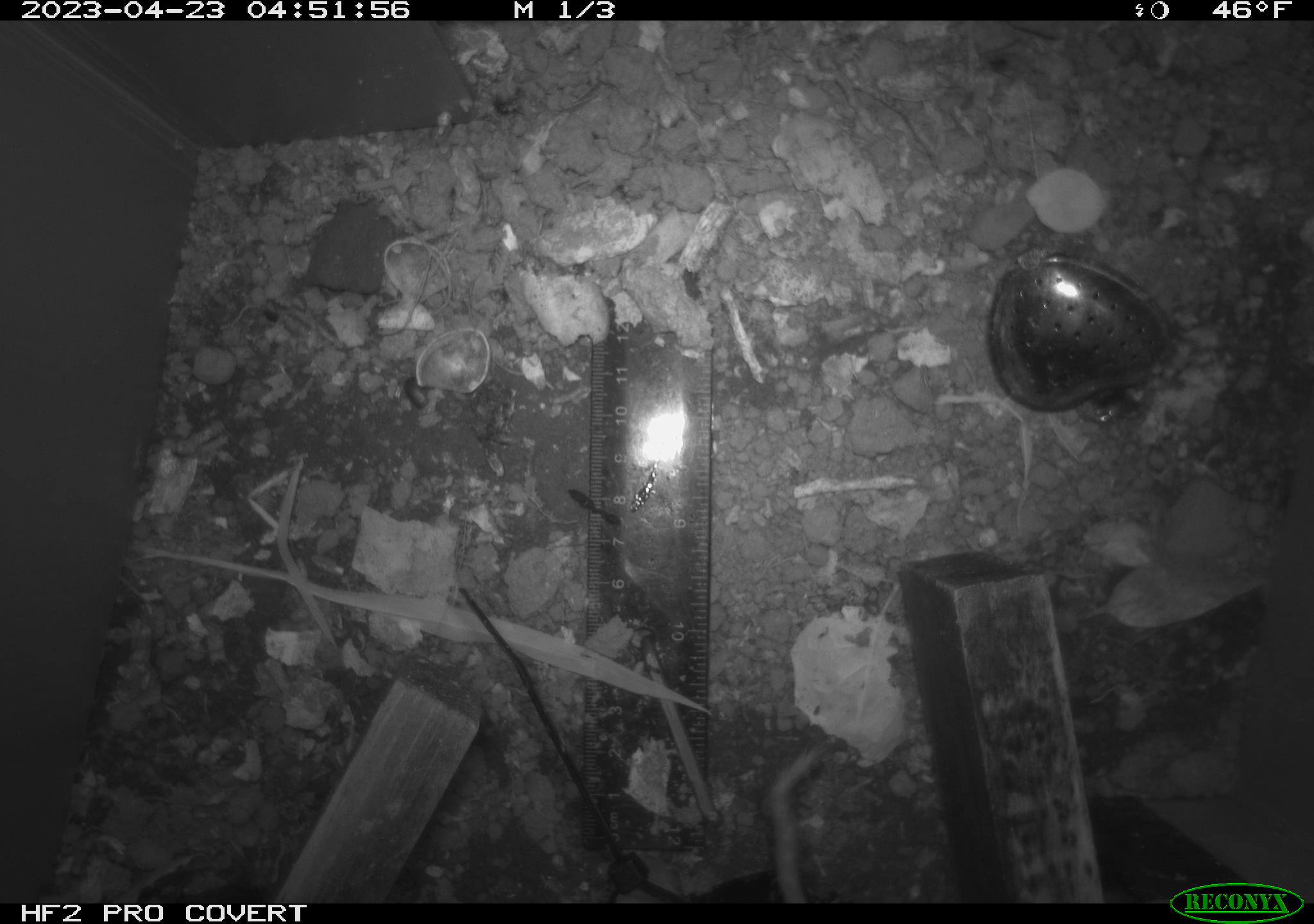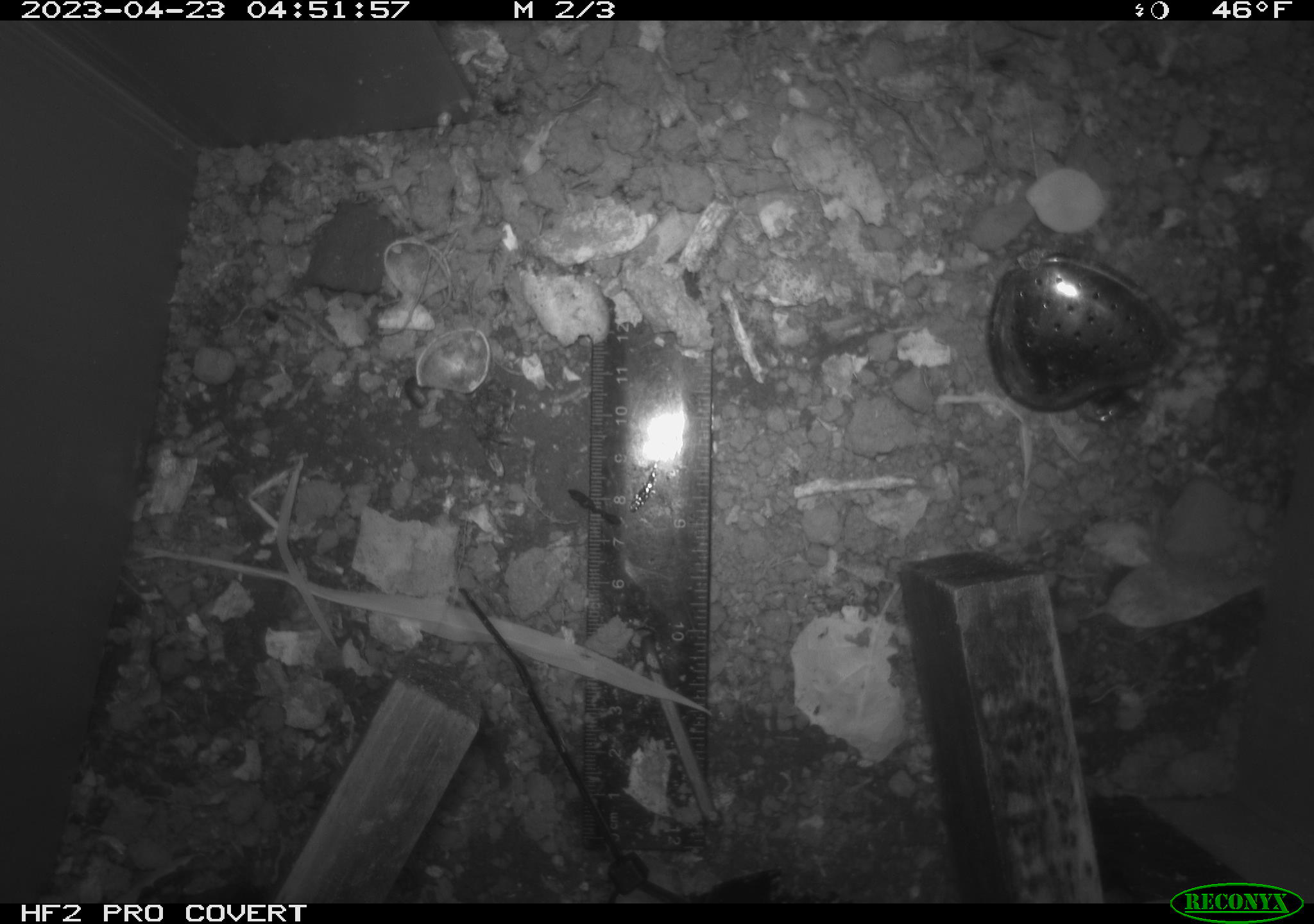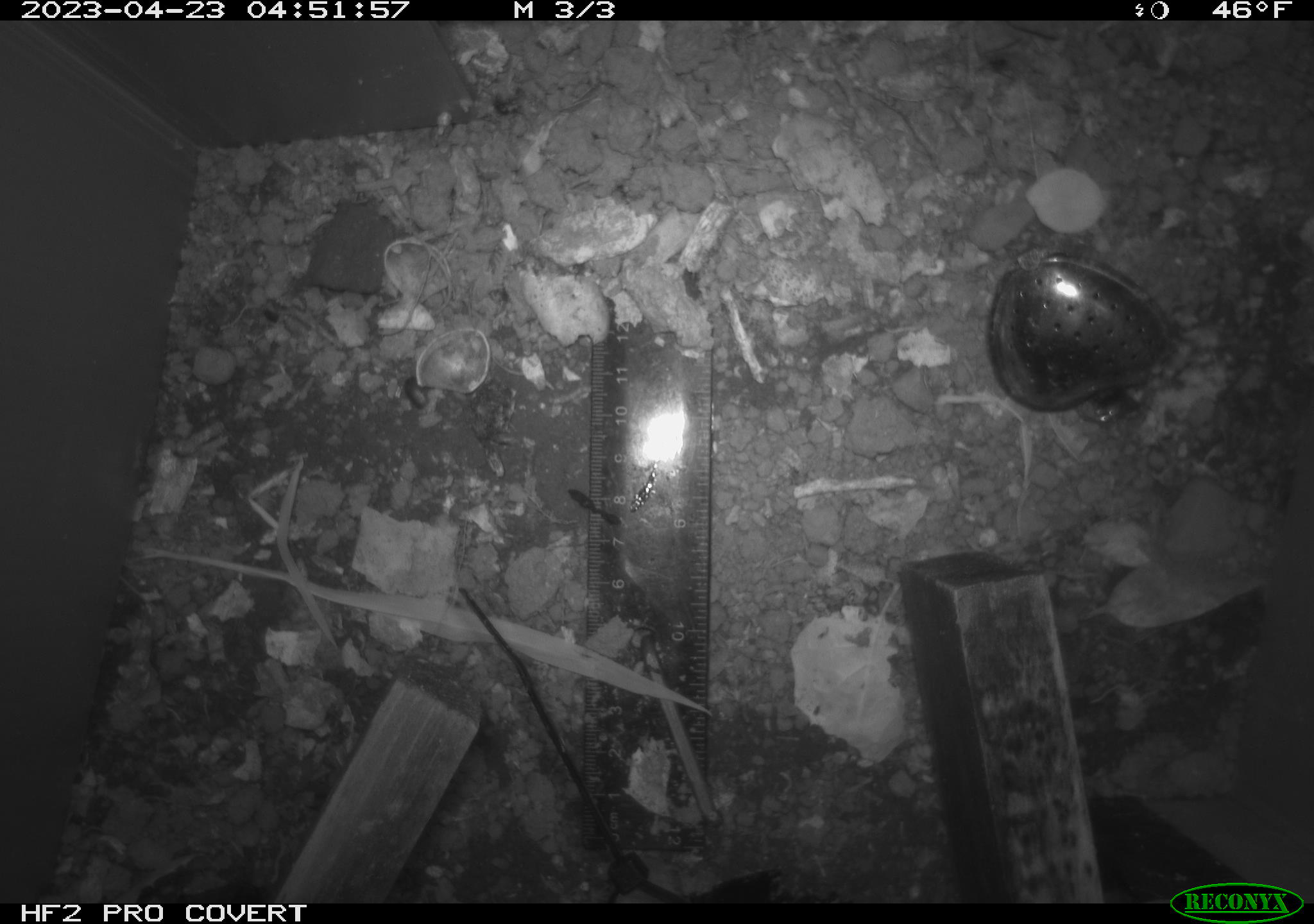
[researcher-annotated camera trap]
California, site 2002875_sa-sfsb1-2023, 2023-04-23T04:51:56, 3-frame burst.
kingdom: Animalia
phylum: Chordata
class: Mammalia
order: Rodentia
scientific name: Rodentia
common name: mouse species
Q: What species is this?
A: Mouse species (Rodentia).